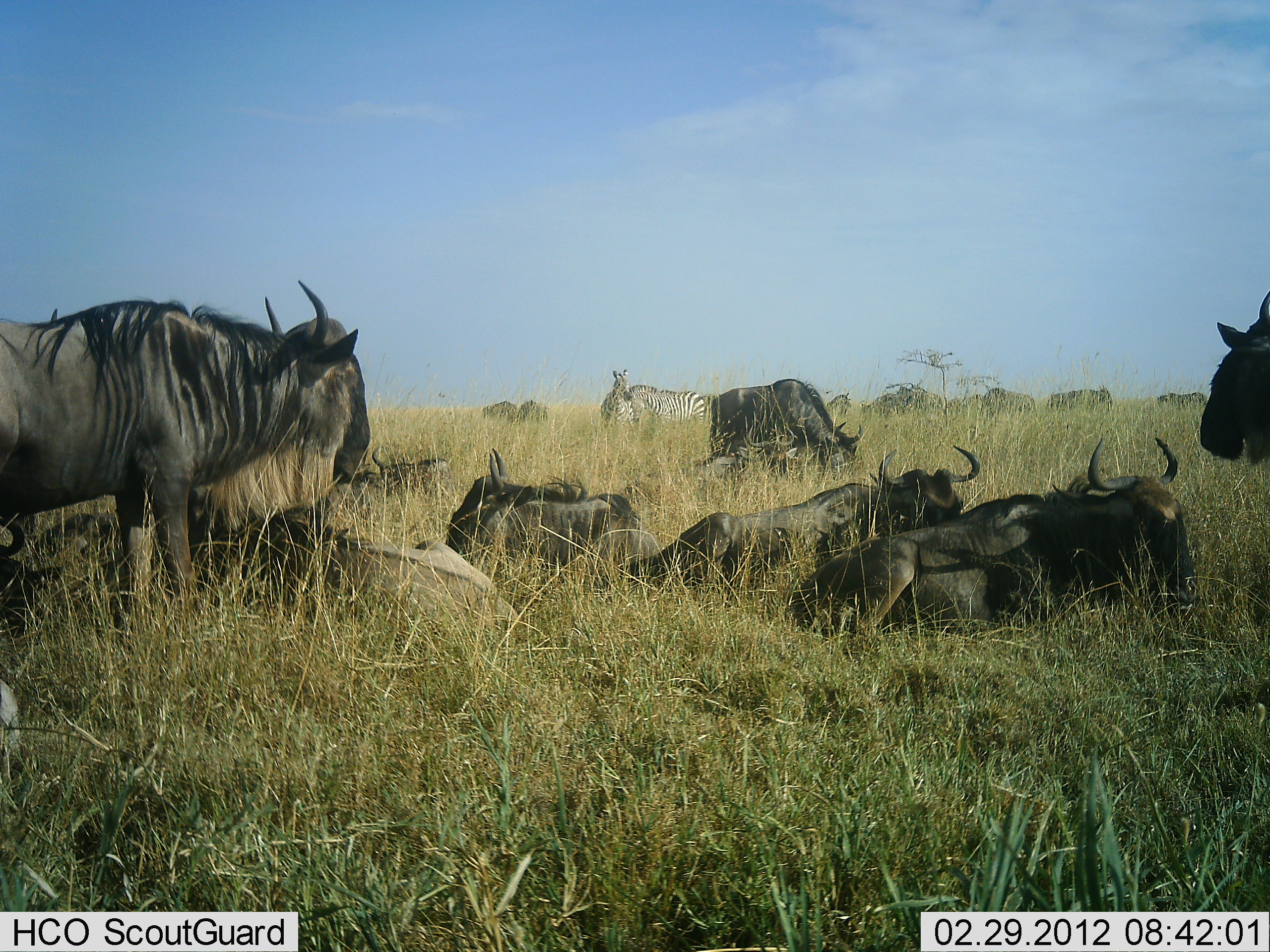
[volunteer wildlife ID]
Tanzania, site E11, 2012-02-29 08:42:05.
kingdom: Animalia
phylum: Chordata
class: Mammalia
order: Artiodactyla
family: Bovidae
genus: Connochaetes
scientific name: Connochaetes taurinus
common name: blue wildebeest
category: wildebeest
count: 11-50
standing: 70%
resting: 90%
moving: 20%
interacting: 10%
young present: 0%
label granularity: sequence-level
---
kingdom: Animalia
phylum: Chordata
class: Mammalia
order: Perissodactyla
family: Equidae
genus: Equus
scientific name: Equus quagga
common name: plains zebra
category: zebra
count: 2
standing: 90%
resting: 10%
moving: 10%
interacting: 0%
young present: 0%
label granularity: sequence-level